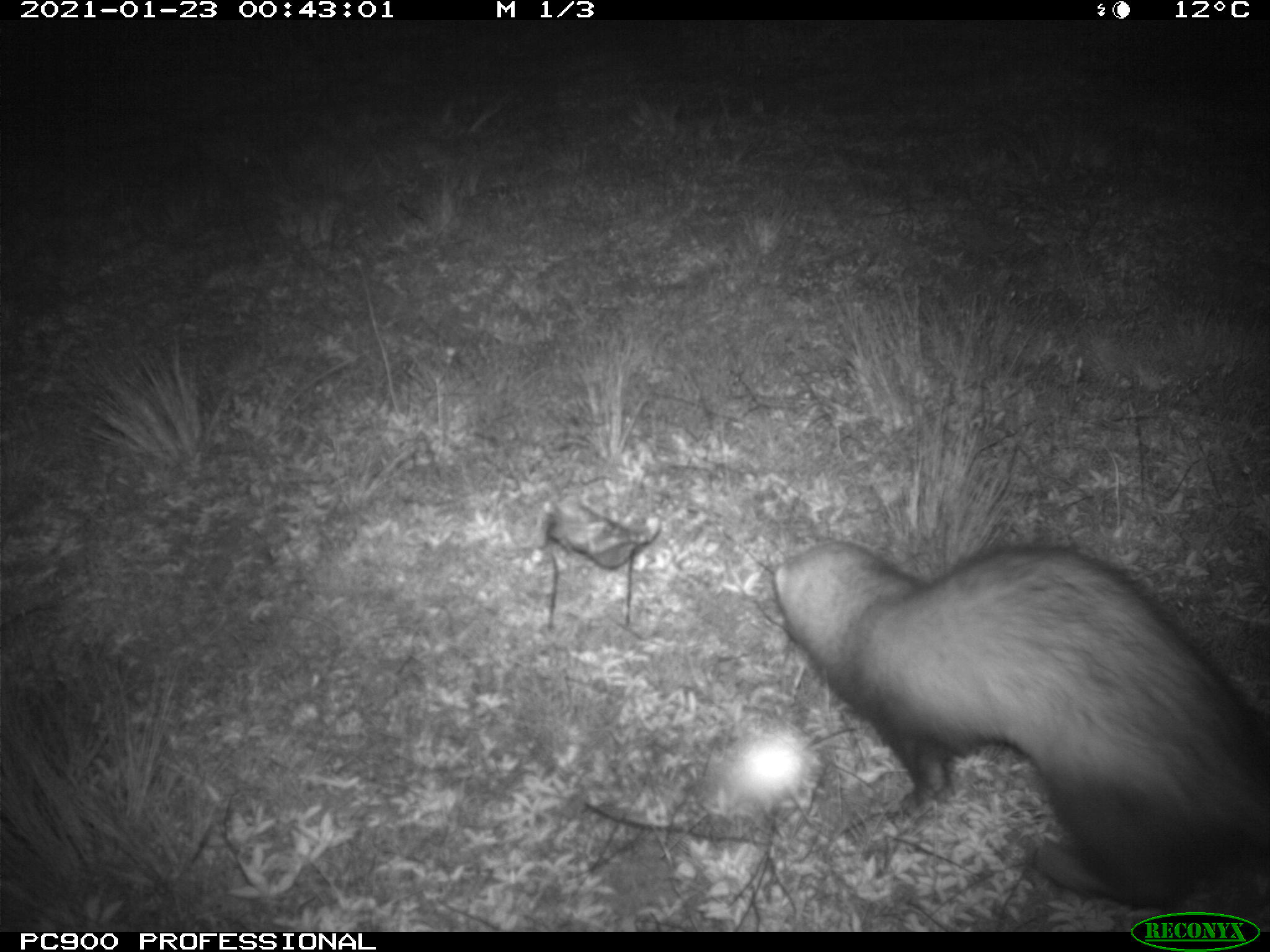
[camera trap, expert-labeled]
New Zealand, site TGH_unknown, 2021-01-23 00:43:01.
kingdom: Animalia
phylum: Chordata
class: Mammalia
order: Carnivora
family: Mustelidae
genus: Mustela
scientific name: Mustela furo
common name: ferret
Ferret (Mustela furo).